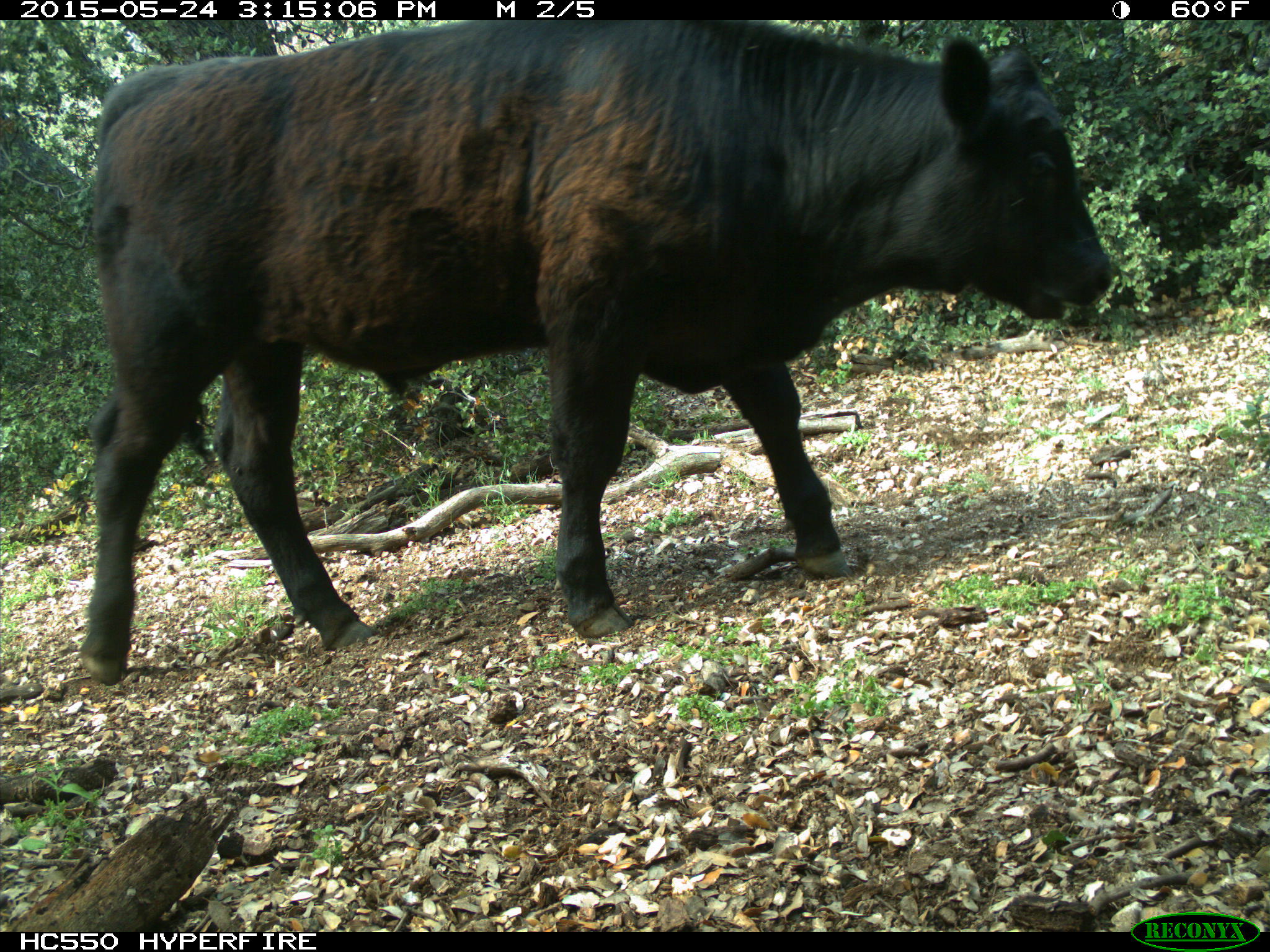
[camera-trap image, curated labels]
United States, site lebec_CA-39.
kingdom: Animalia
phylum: Chordata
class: Mammalia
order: Artiodactyla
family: Bovidae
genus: Bos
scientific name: Bos taurus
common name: domestic cow